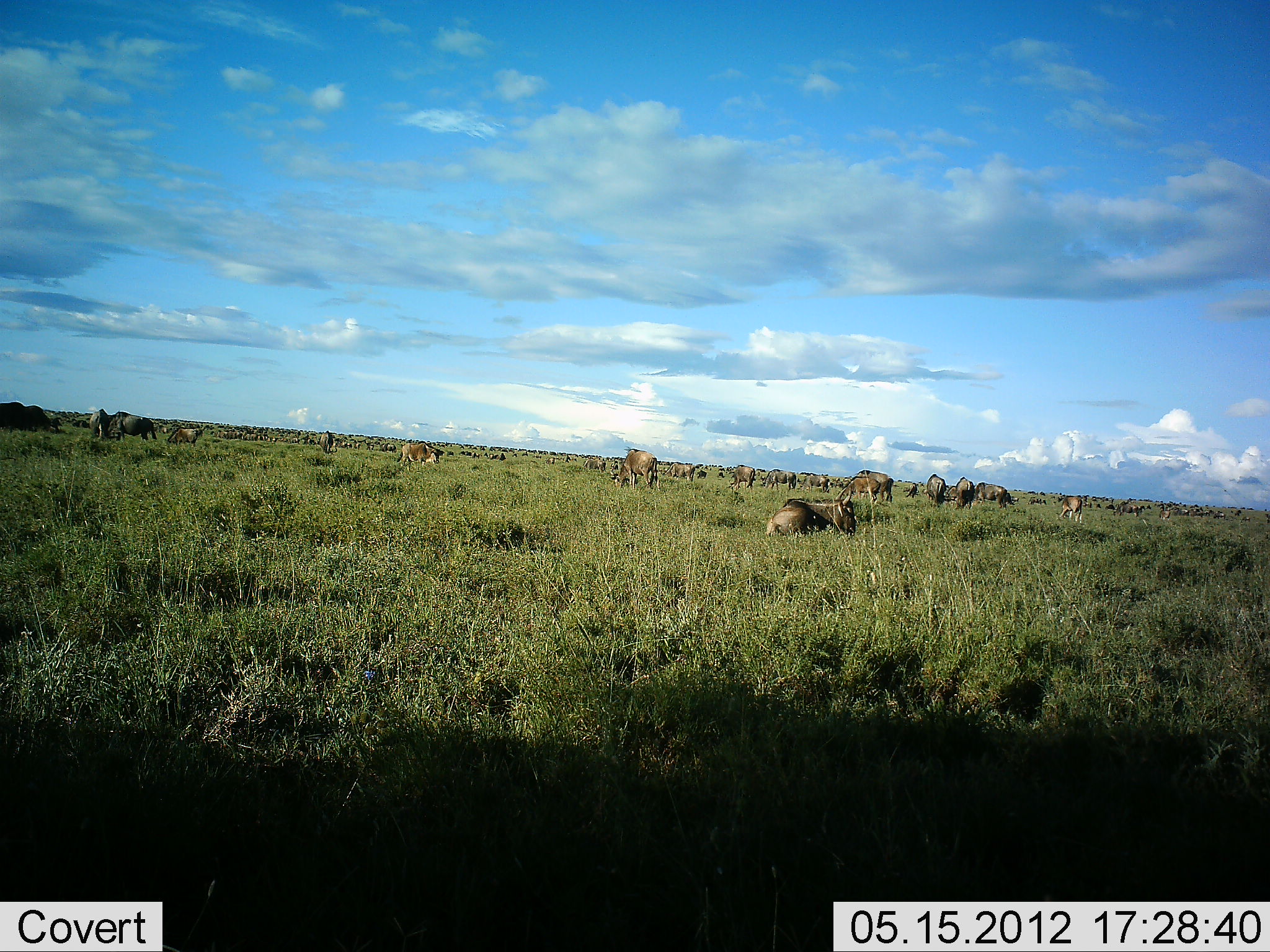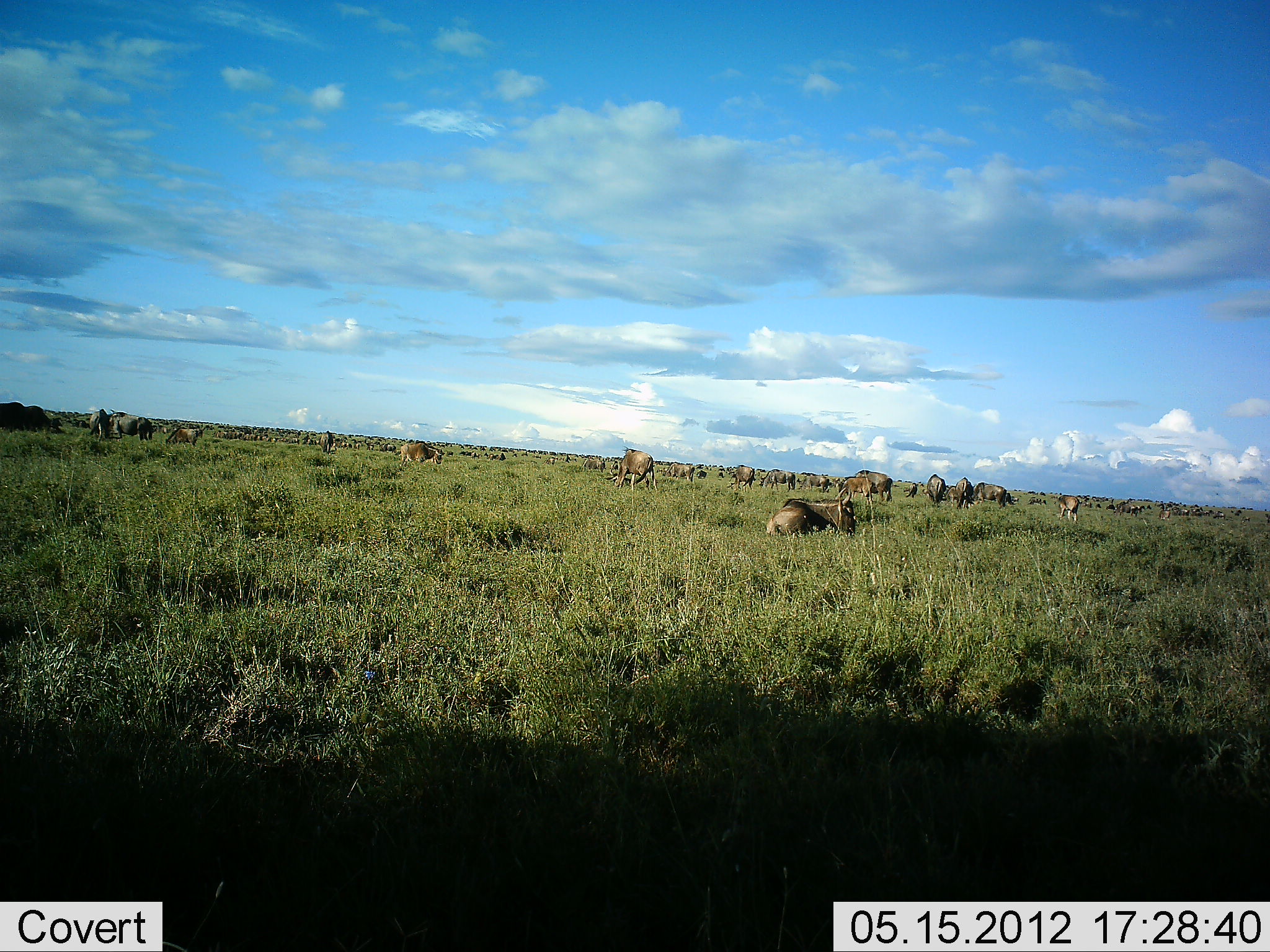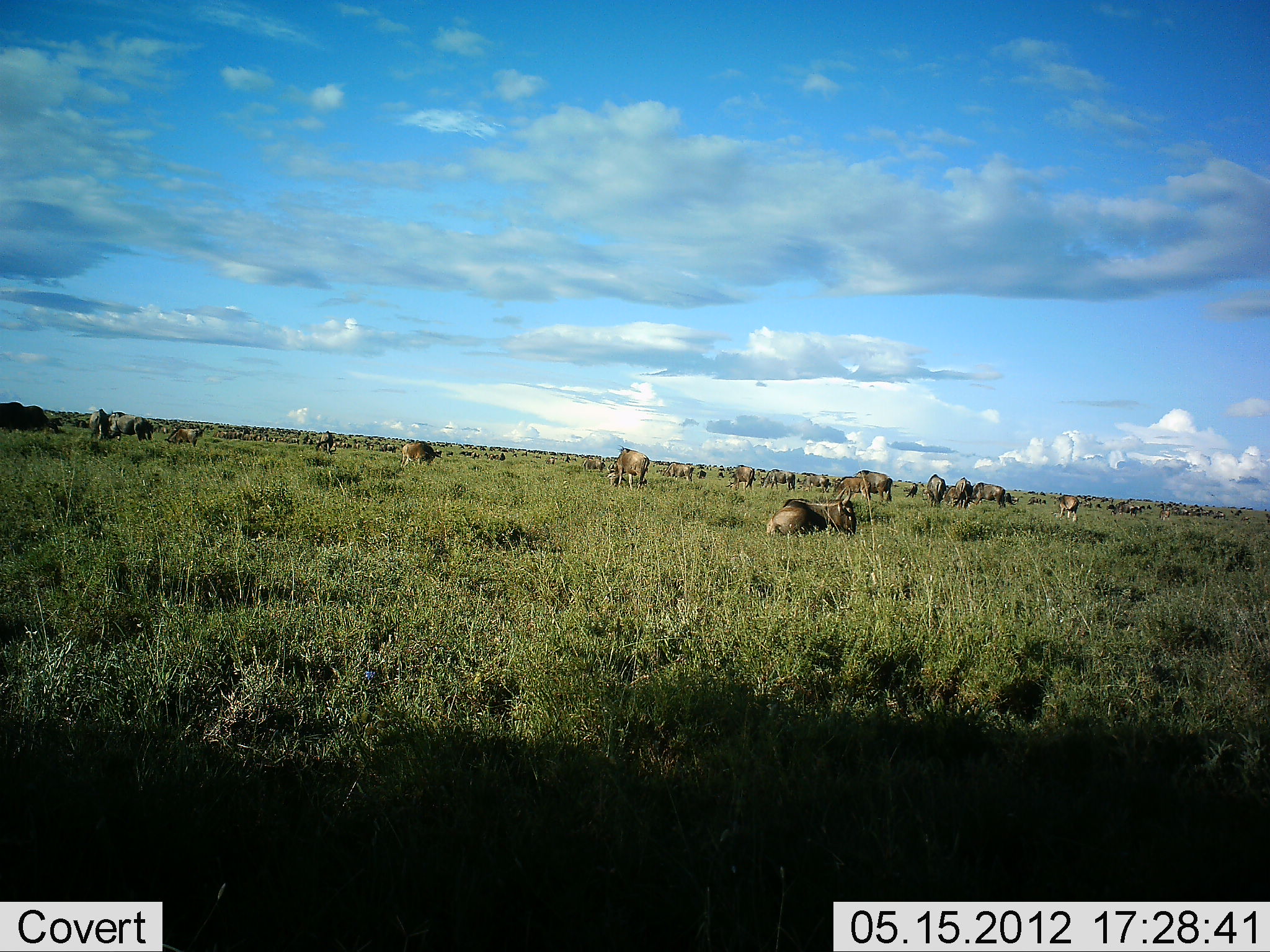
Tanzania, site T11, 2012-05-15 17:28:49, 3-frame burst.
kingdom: Animalia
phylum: Chordata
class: Mammalia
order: Artiodactyla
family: Bovidae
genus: Connochaetes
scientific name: Connochaetes taurinus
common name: blue wildebeest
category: wildebeest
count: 11-50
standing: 60%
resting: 90%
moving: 40%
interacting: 10%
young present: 0%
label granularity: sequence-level